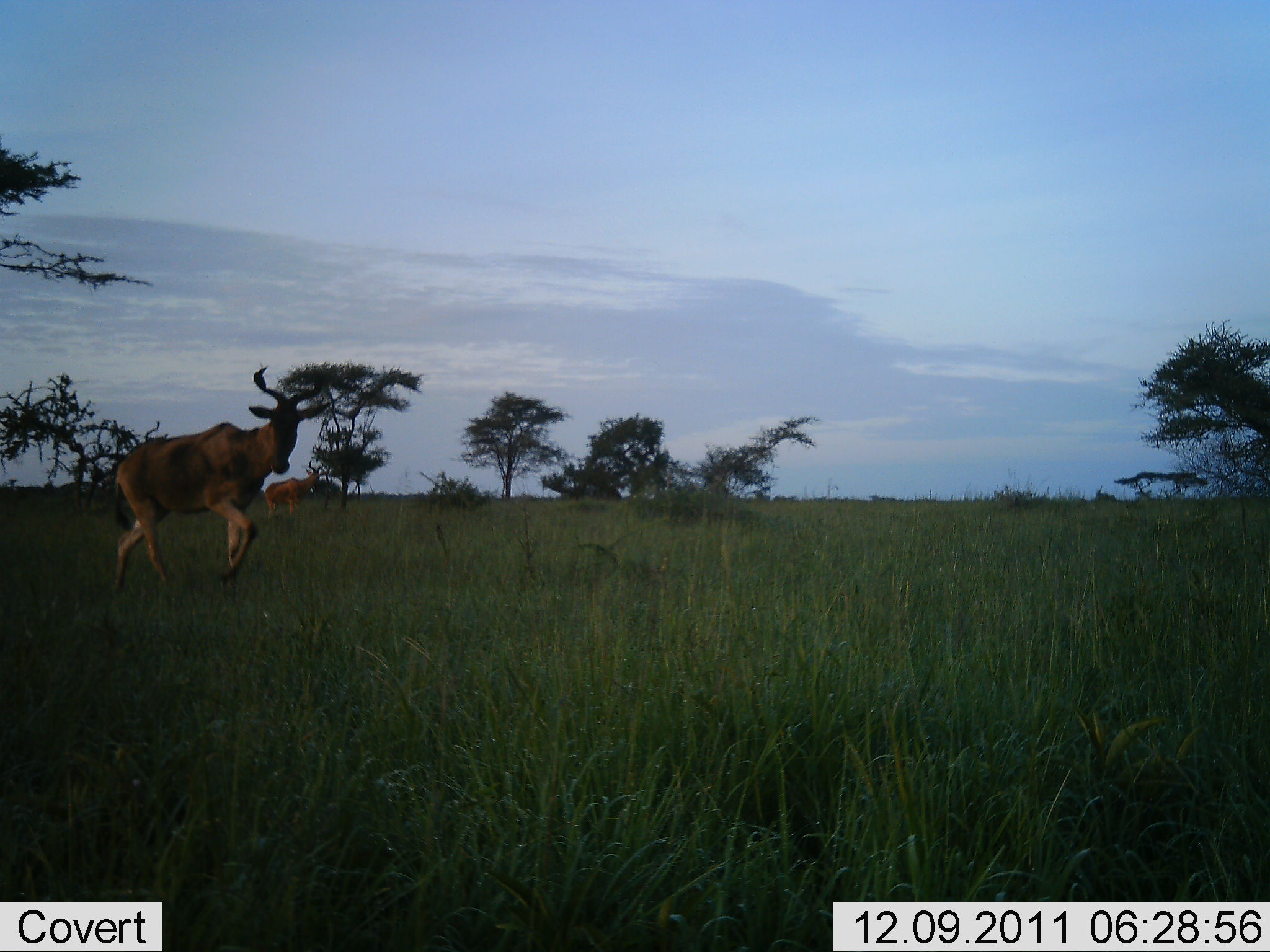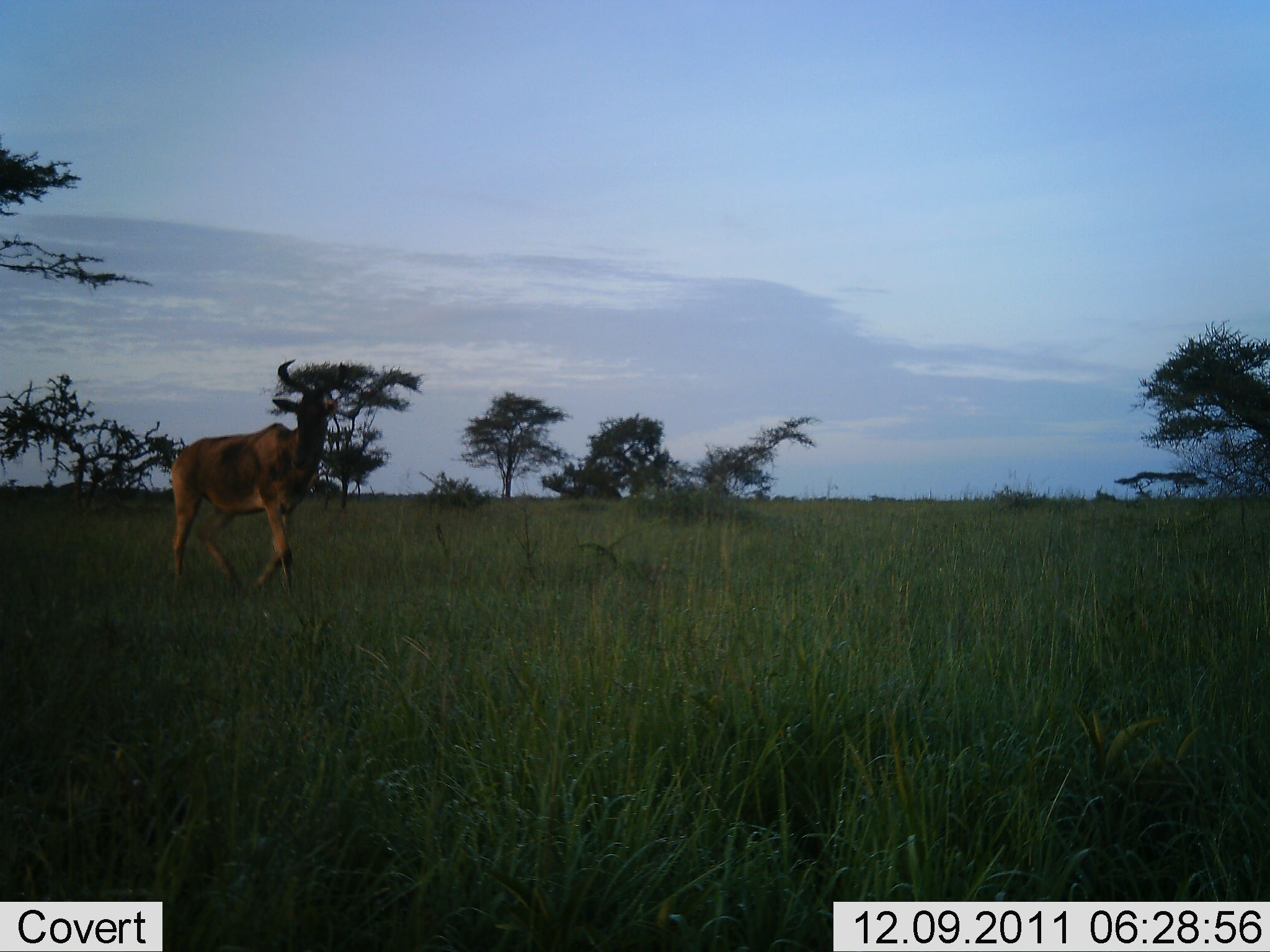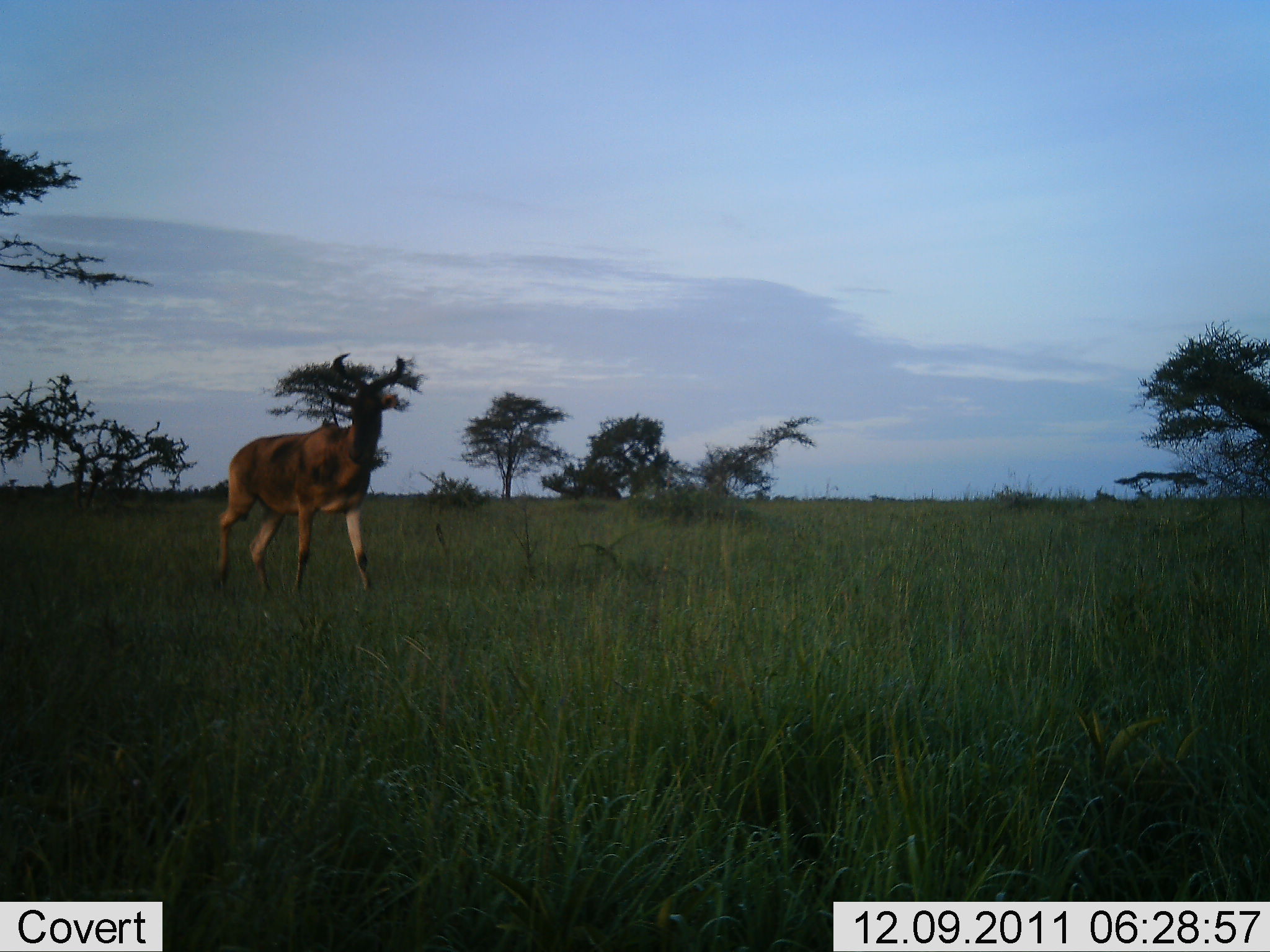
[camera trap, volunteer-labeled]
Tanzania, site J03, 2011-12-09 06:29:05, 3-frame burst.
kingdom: Animalia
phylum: Chordata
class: Mammalia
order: Artiodactyla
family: Bovidae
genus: Alcelaphus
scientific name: Alcelaphus buselaphus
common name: hartebeest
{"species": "hartebeest (Alcelaphus buselaphus)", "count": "1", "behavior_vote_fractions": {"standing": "15%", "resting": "0%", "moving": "100%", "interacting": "0%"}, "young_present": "0%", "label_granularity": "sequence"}